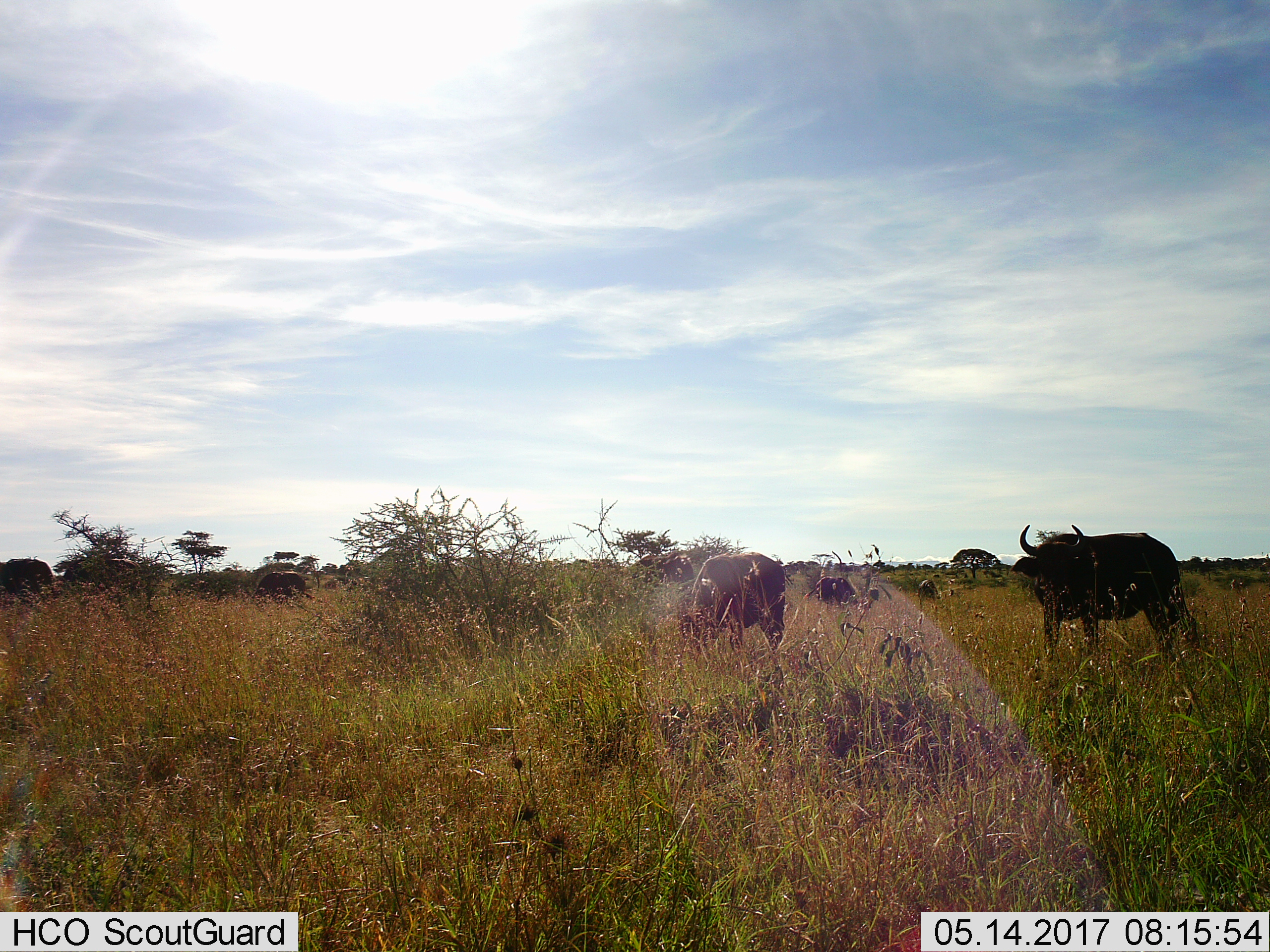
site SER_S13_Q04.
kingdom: Animalia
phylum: Chordata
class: Mammalia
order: Artiodactyla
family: Bovidae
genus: Syncerus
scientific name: Syncerus caffer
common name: african buffalo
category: buffalo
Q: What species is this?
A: Buffalo (african buffalo) (Syncerus caffer).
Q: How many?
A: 6.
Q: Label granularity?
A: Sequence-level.